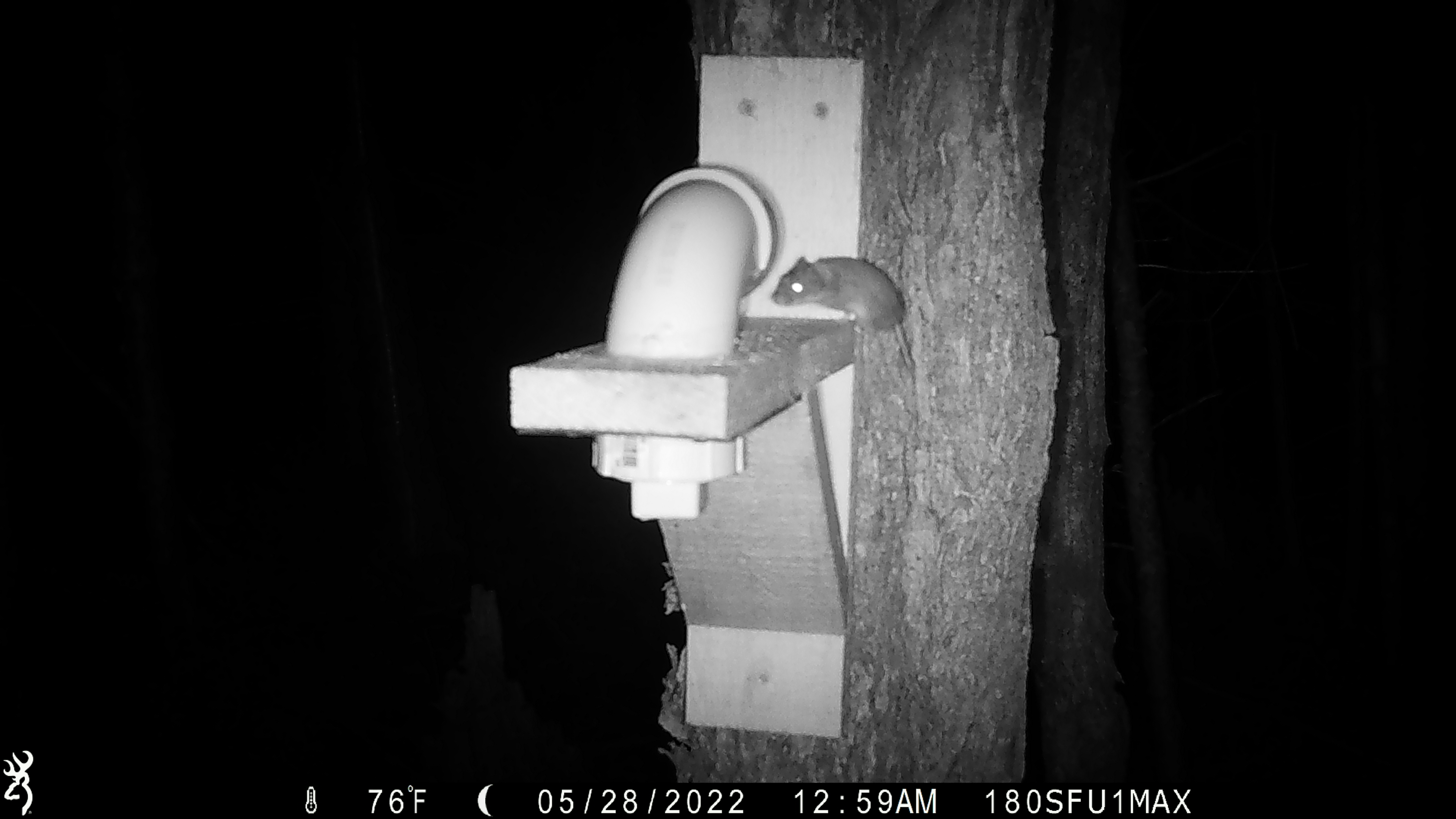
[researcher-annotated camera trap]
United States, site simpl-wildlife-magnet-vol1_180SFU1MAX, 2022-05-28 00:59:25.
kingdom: Animalia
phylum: Chordata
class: Mammalia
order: Rodentia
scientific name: Rodentia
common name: mouse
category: mouse sp.